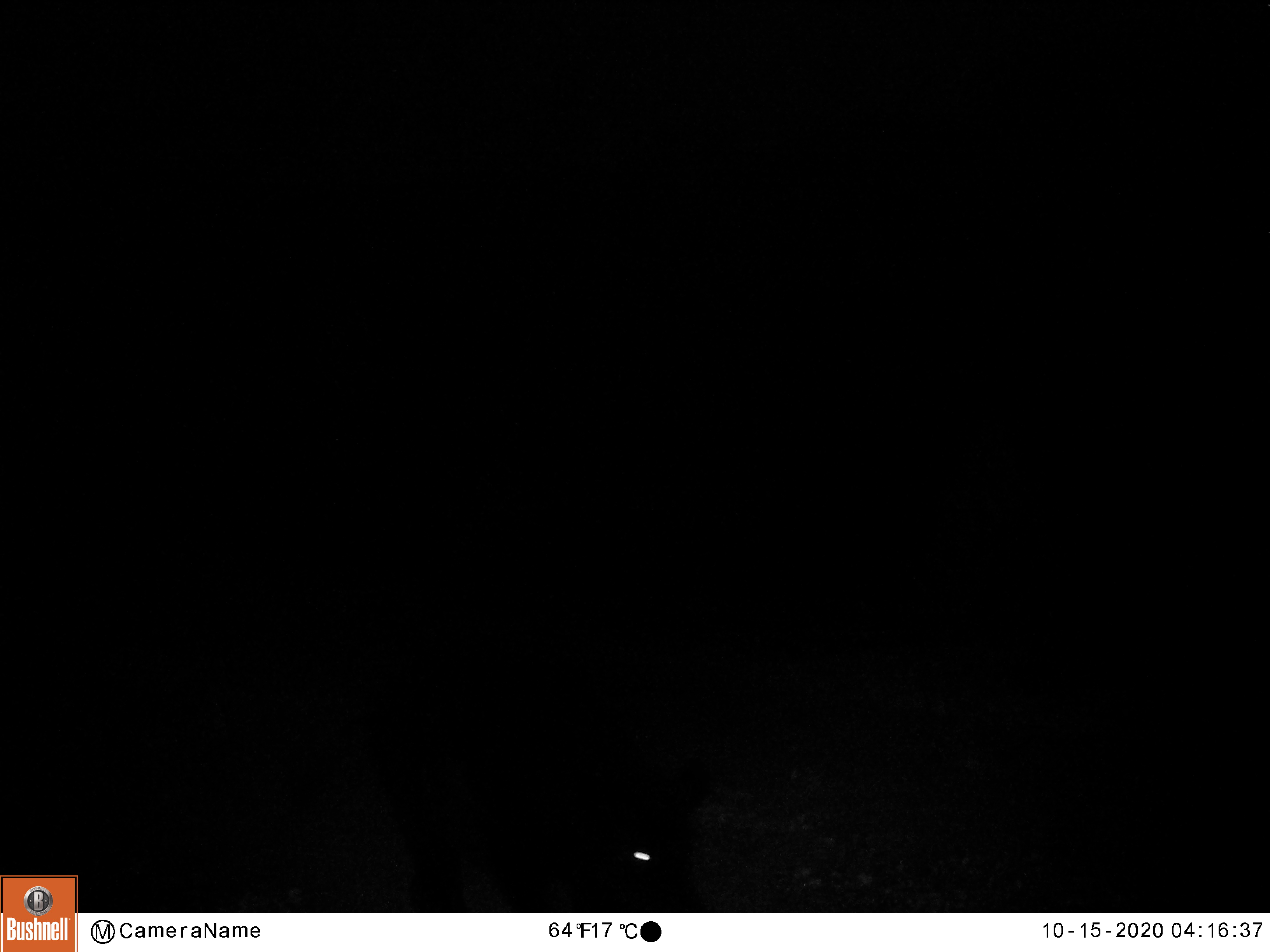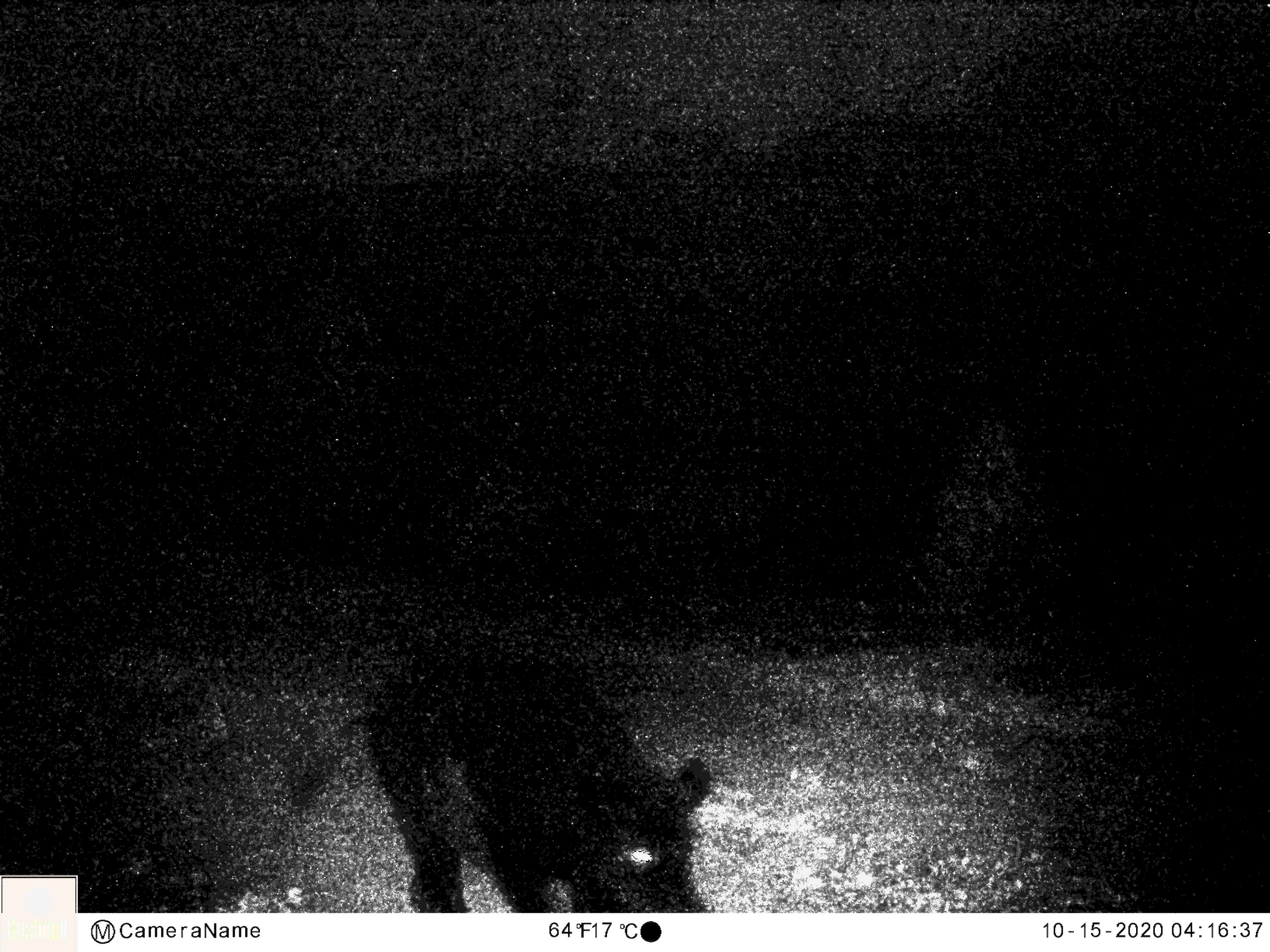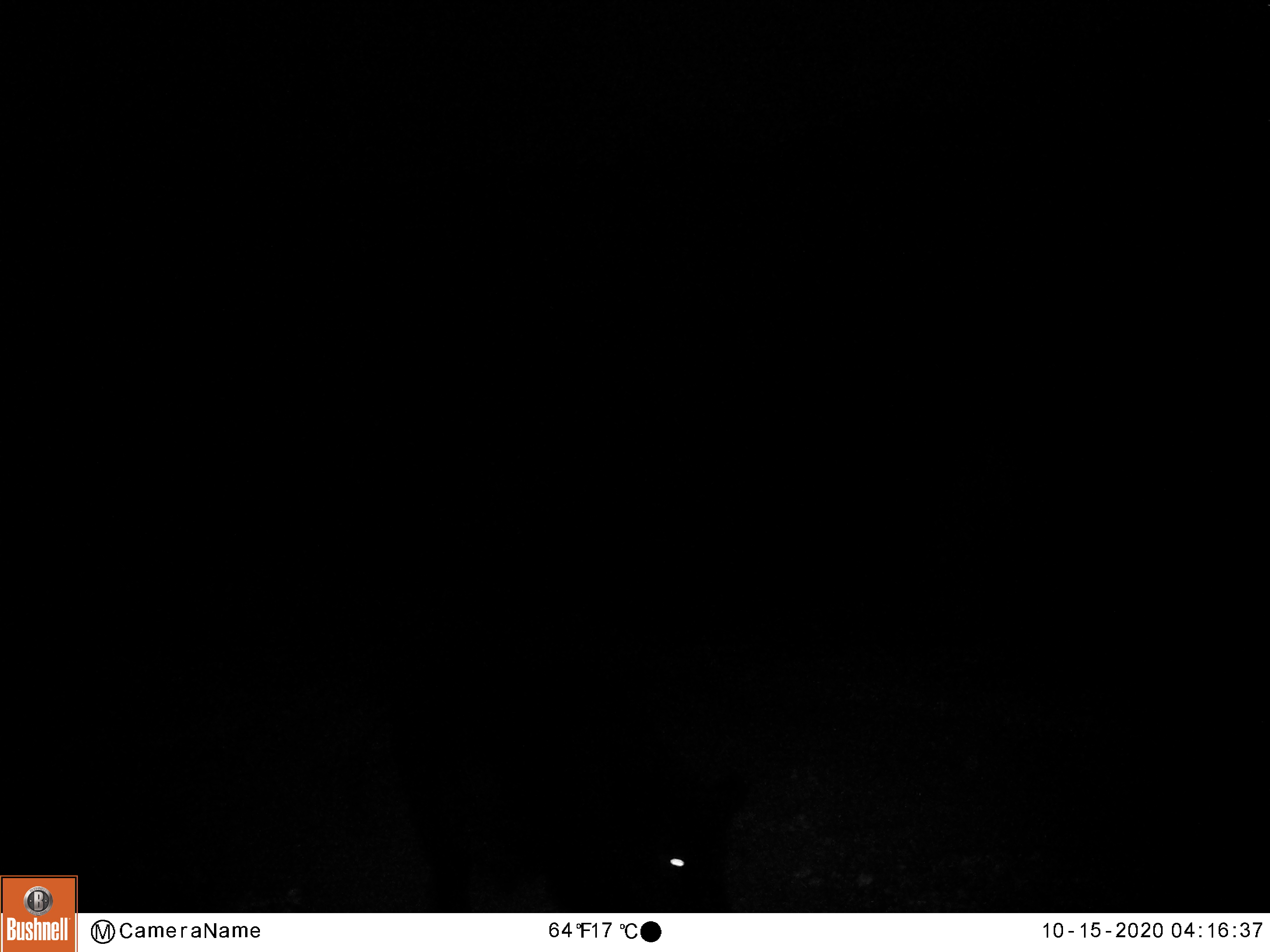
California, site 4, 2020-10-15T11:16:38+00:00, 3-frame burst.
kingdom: Animalia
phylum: Chordata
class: Mammalia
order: Artiodactyla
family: Suidae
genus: Sus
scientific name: Sus scrofa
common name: wild boar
Wild boar (Sus scrofa).